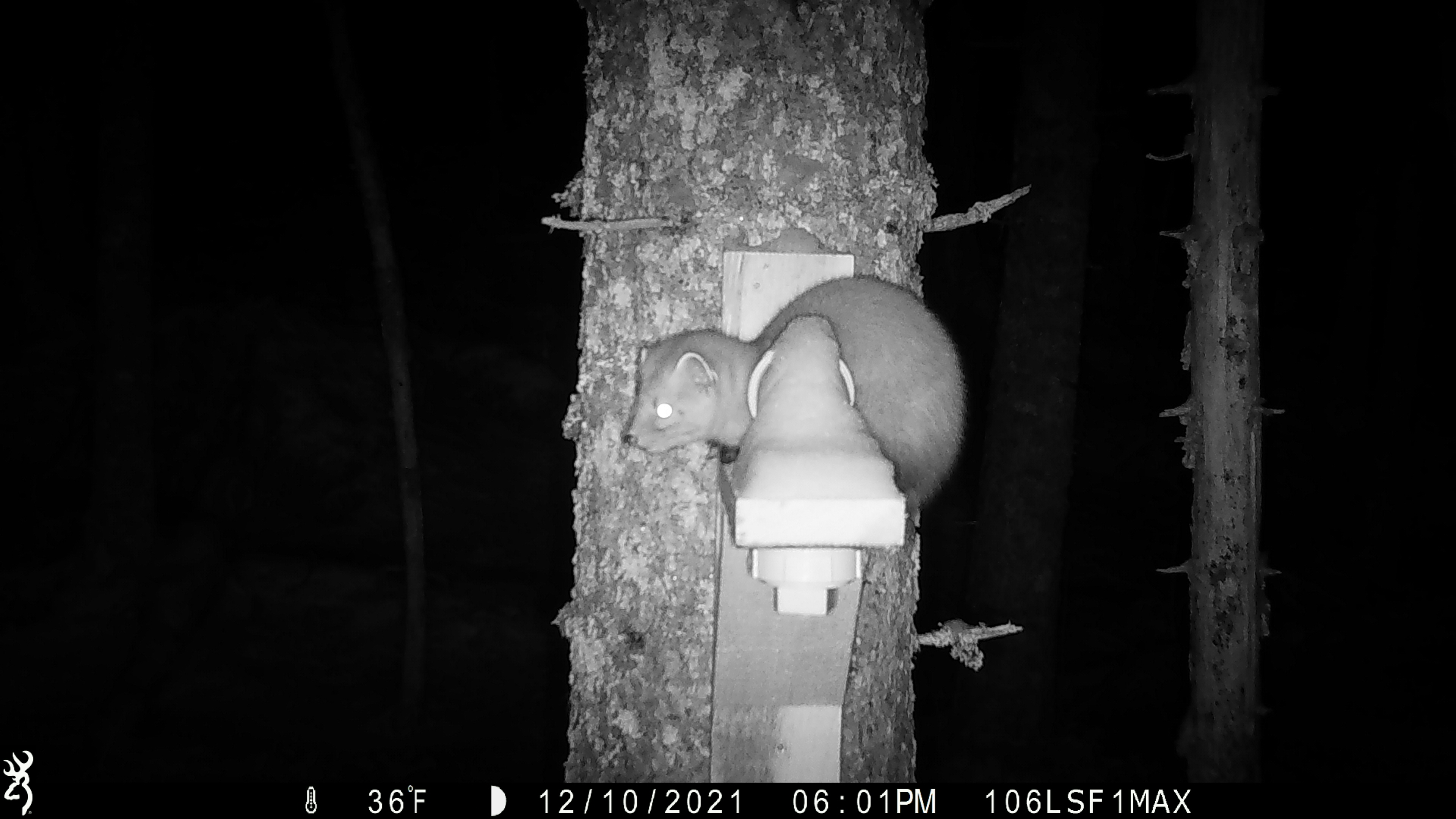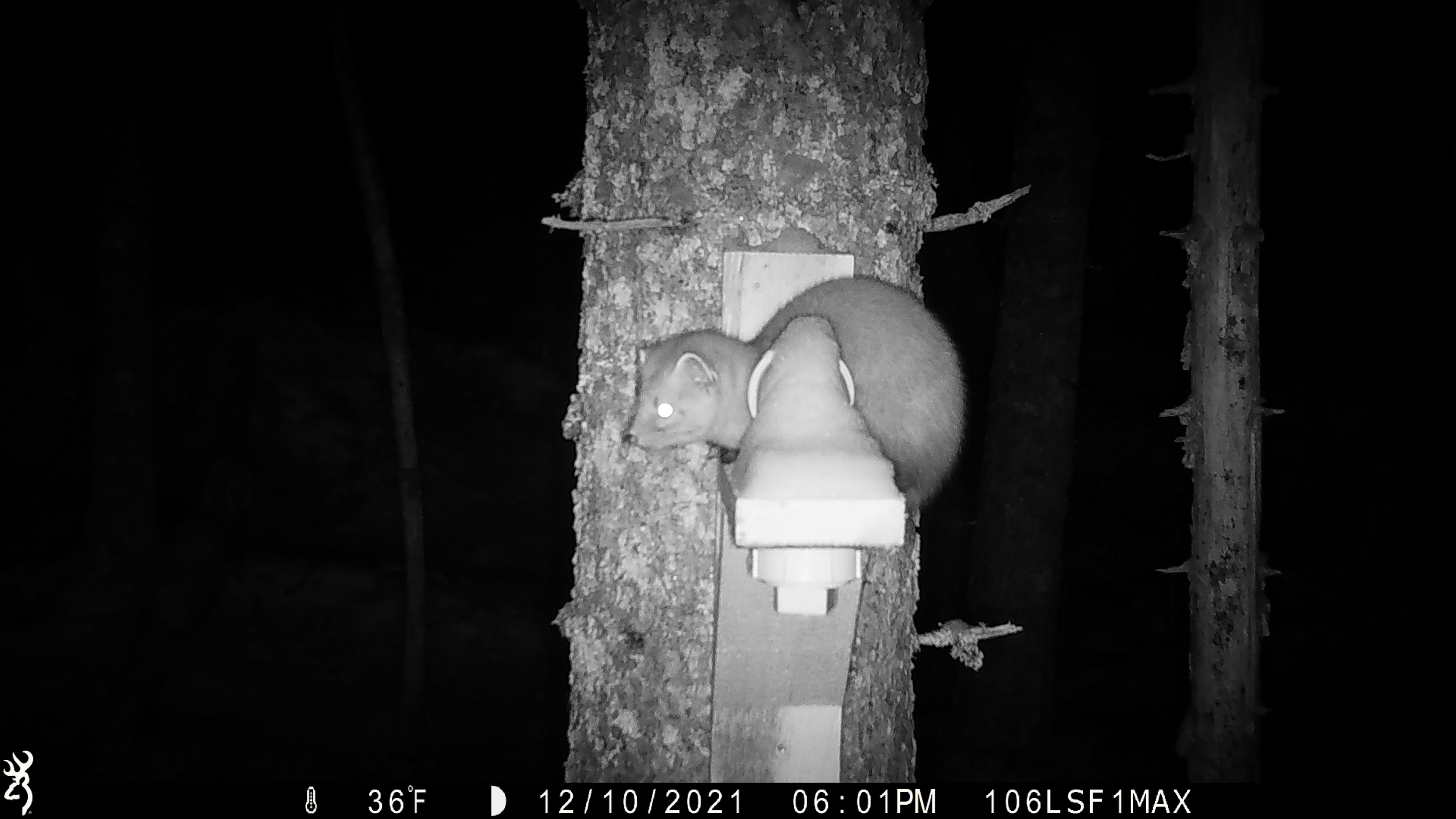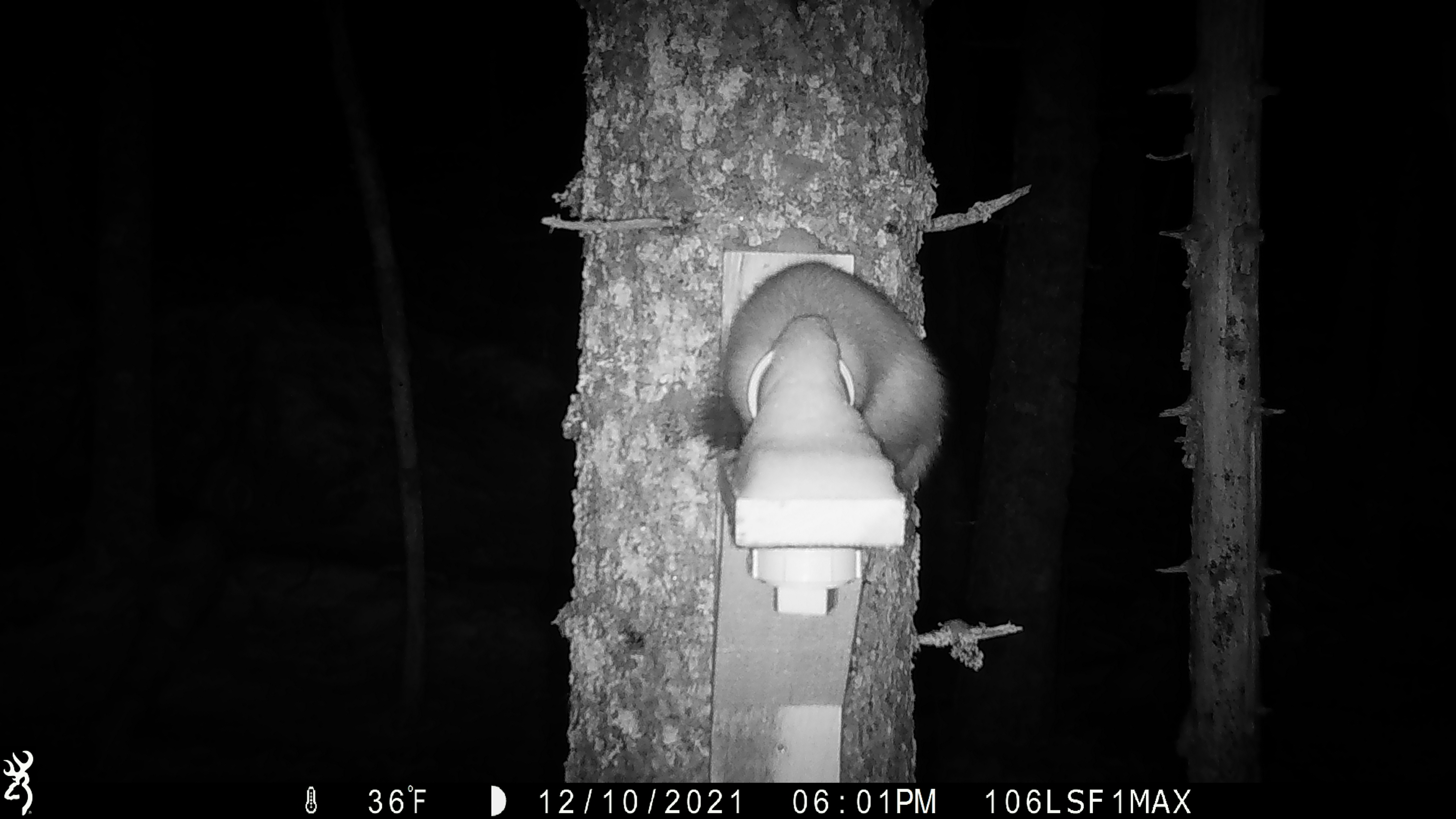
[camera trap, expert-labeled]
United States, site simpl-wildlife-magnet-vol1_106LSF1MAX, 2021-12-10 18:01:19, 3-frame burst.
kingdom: Animalia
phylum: Chordata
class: Mammalia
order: Carnivora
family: Mustelidae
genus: Martes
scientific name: Martes americana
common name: american marten